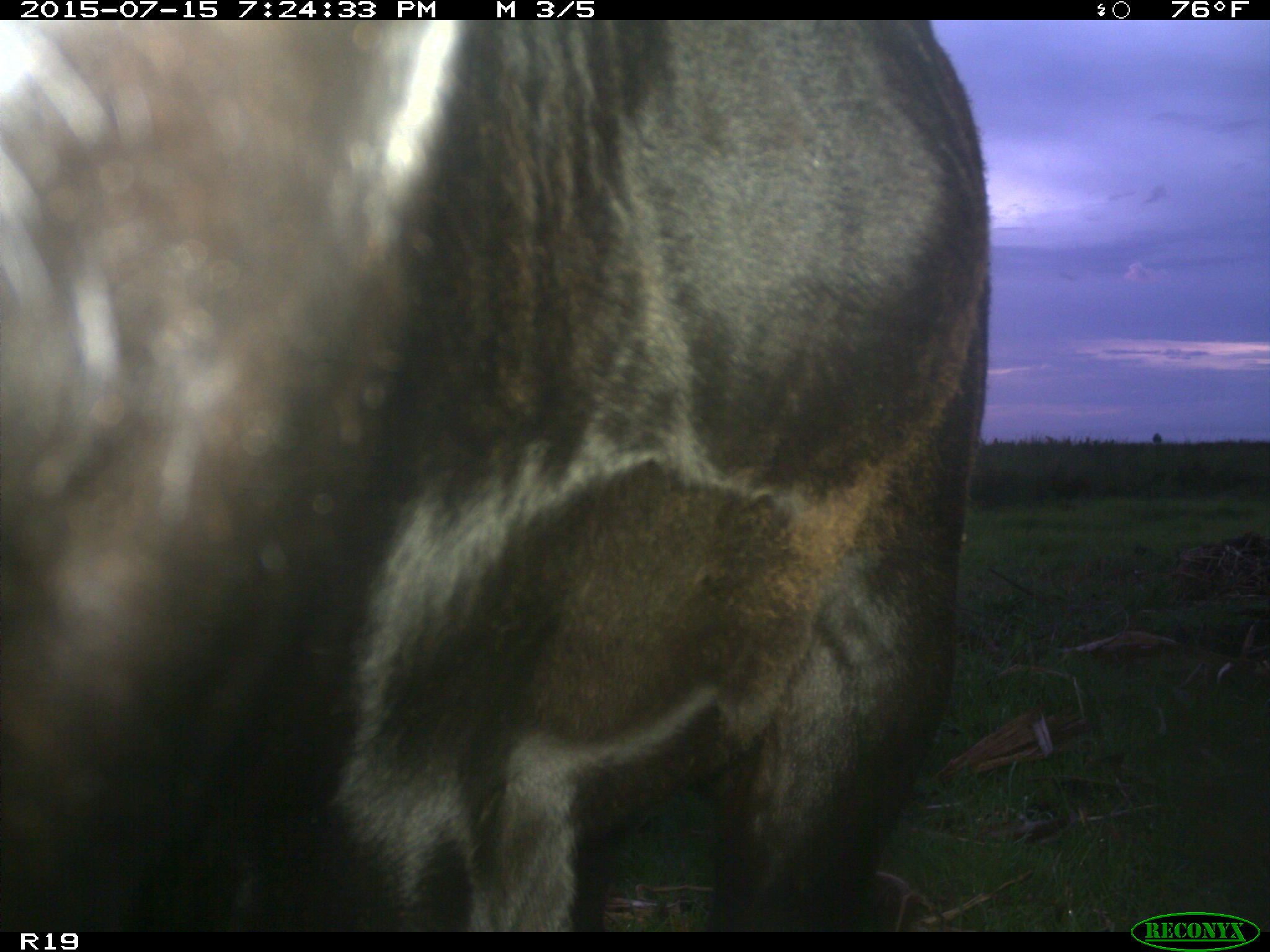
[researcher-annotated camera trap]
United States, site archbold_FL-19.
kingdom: Animalia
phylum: Chordata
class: Mammalia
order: Artiodactyla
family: Bovidae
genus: Bos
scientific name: Bos taurus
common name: domestic cow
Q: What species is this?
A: Bos taurus (domestic cow).